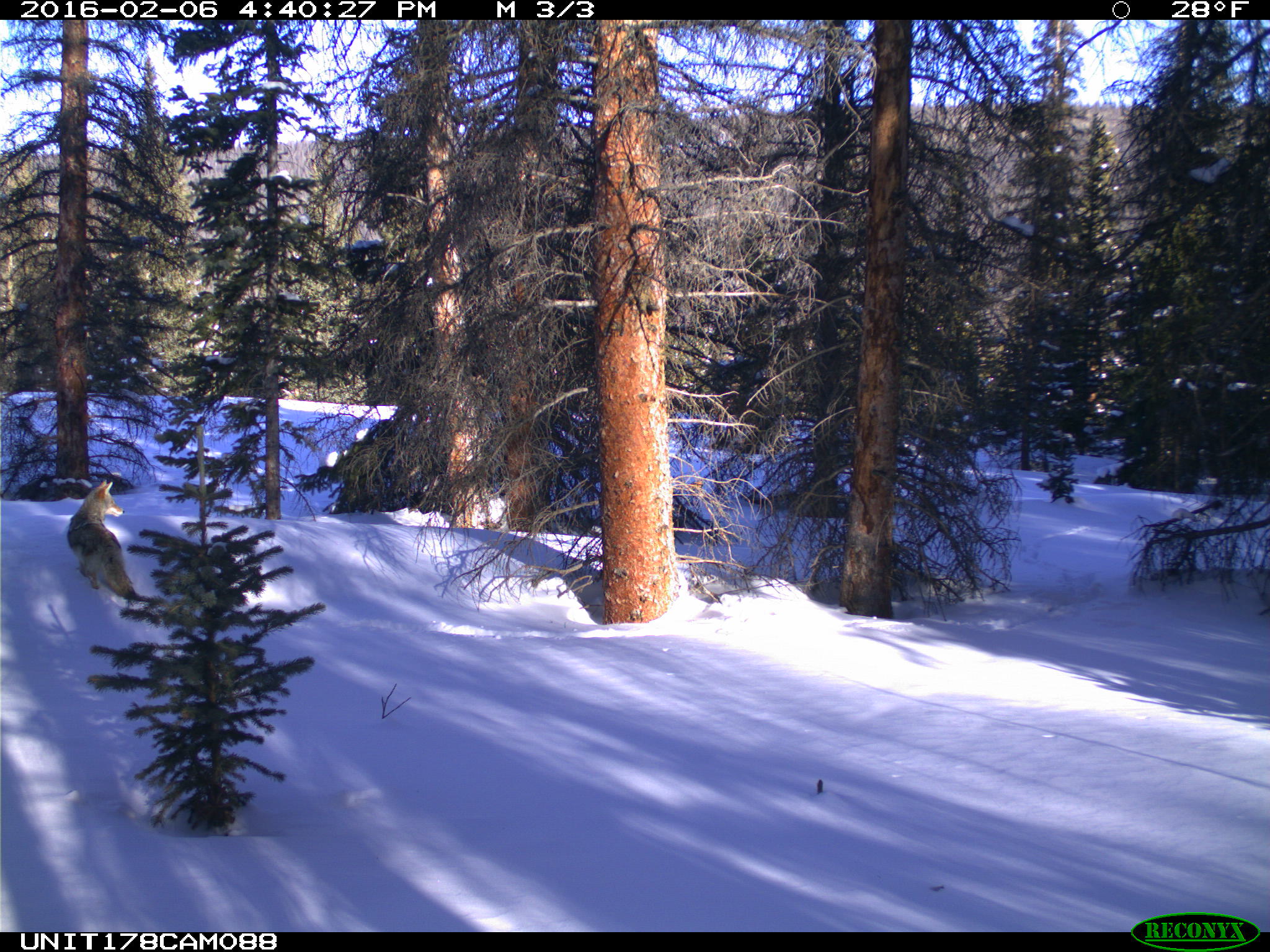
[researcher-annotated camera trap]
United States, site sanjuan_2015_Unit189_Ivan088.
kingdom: Animalia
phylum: Chordata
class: Mammalia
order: Carnivora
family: Canidae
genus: Canis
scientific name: Canis latrans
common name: coyote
Canis latrans (coyote).